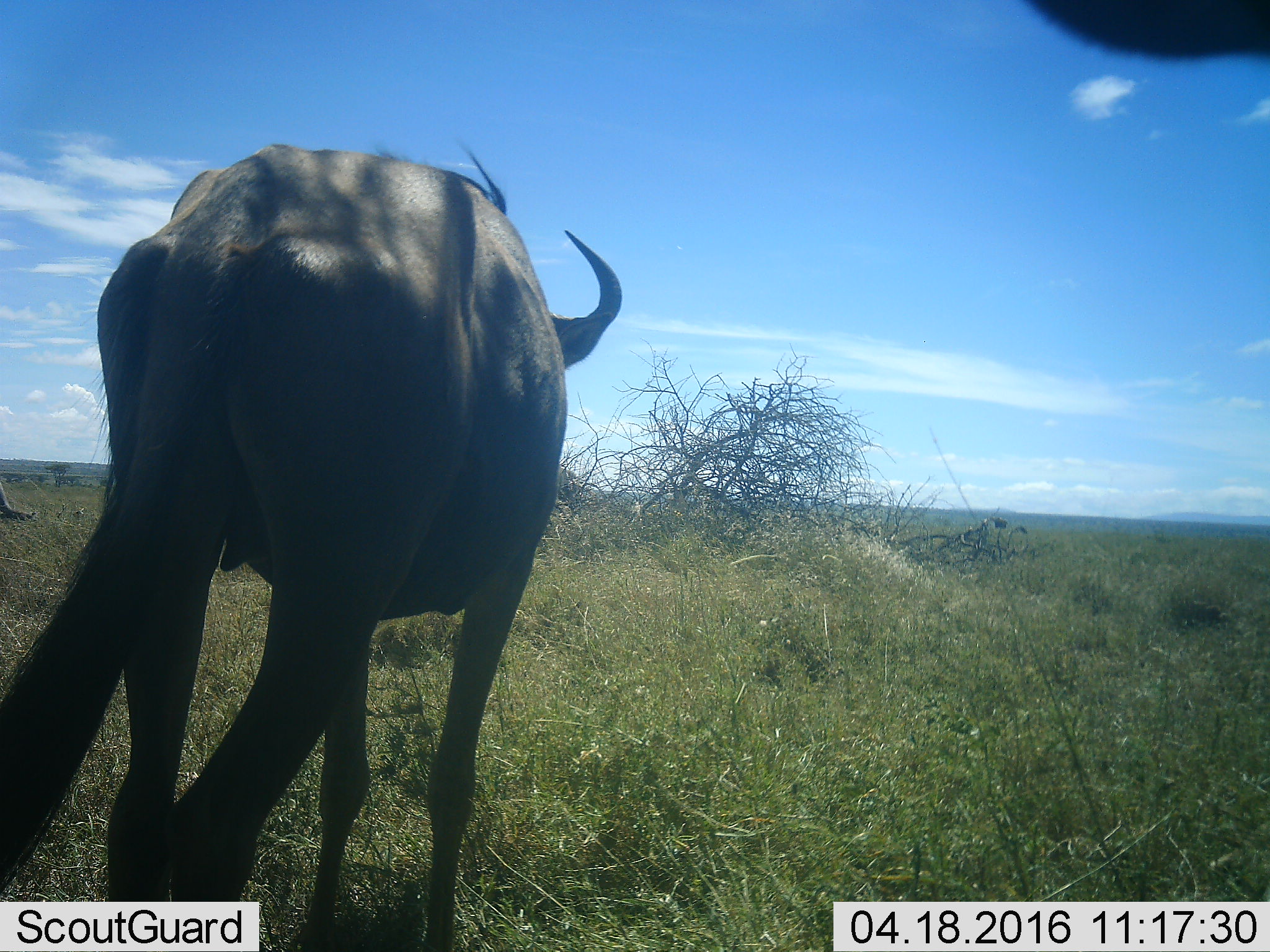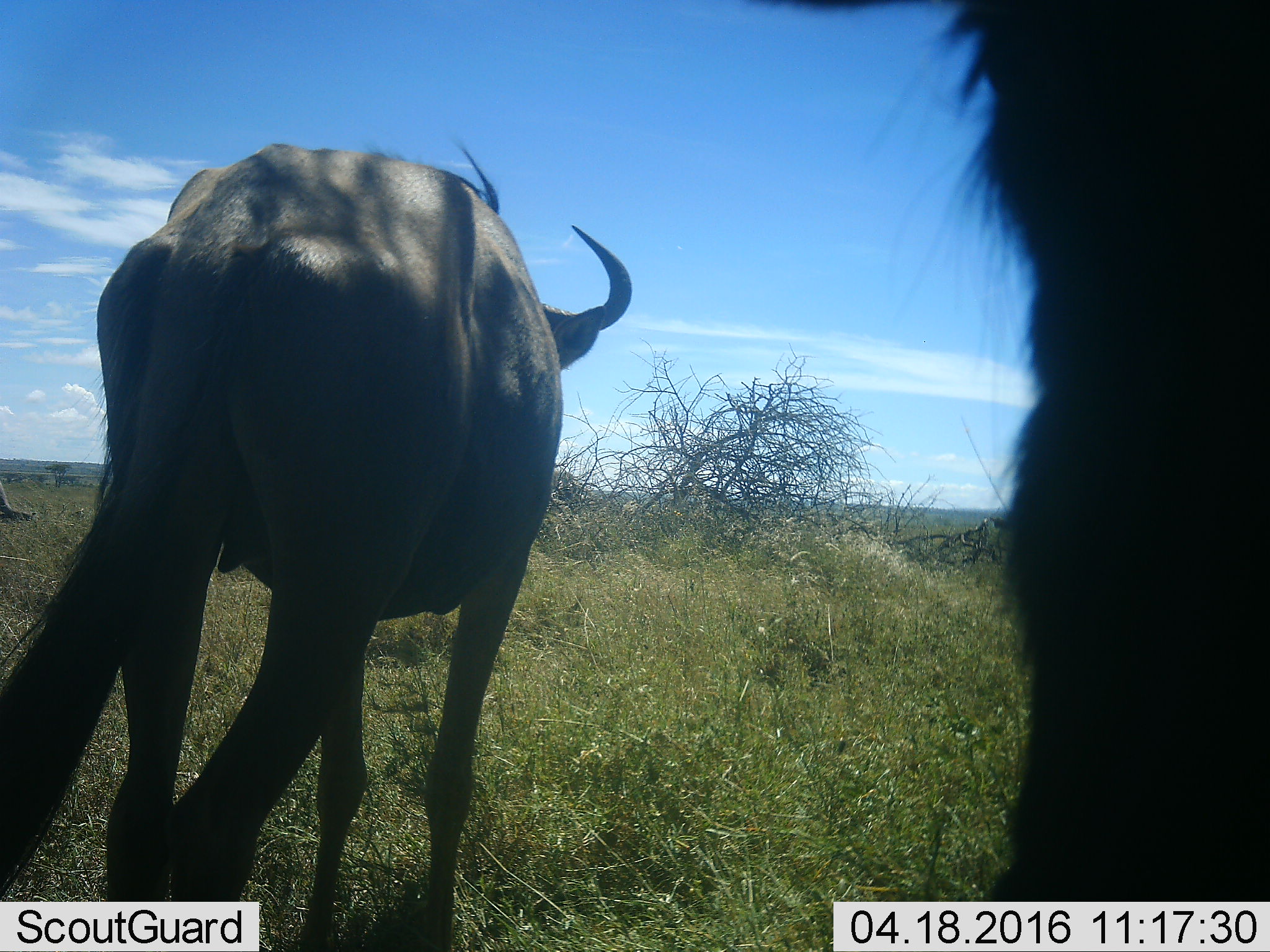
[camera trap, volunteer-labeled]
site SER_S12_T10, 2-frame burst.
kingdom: Animalia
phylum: Chordata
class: Mammalia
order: Artiodactyla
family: Bovidae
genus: Connochaetes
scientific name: Connochaetes taurinus taurinus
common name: blue wildebeest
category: wildebeestblue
Wildebeestblue (blue wildebeest) (Connochaetes taurinus taurinus), count 2. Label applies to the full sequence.